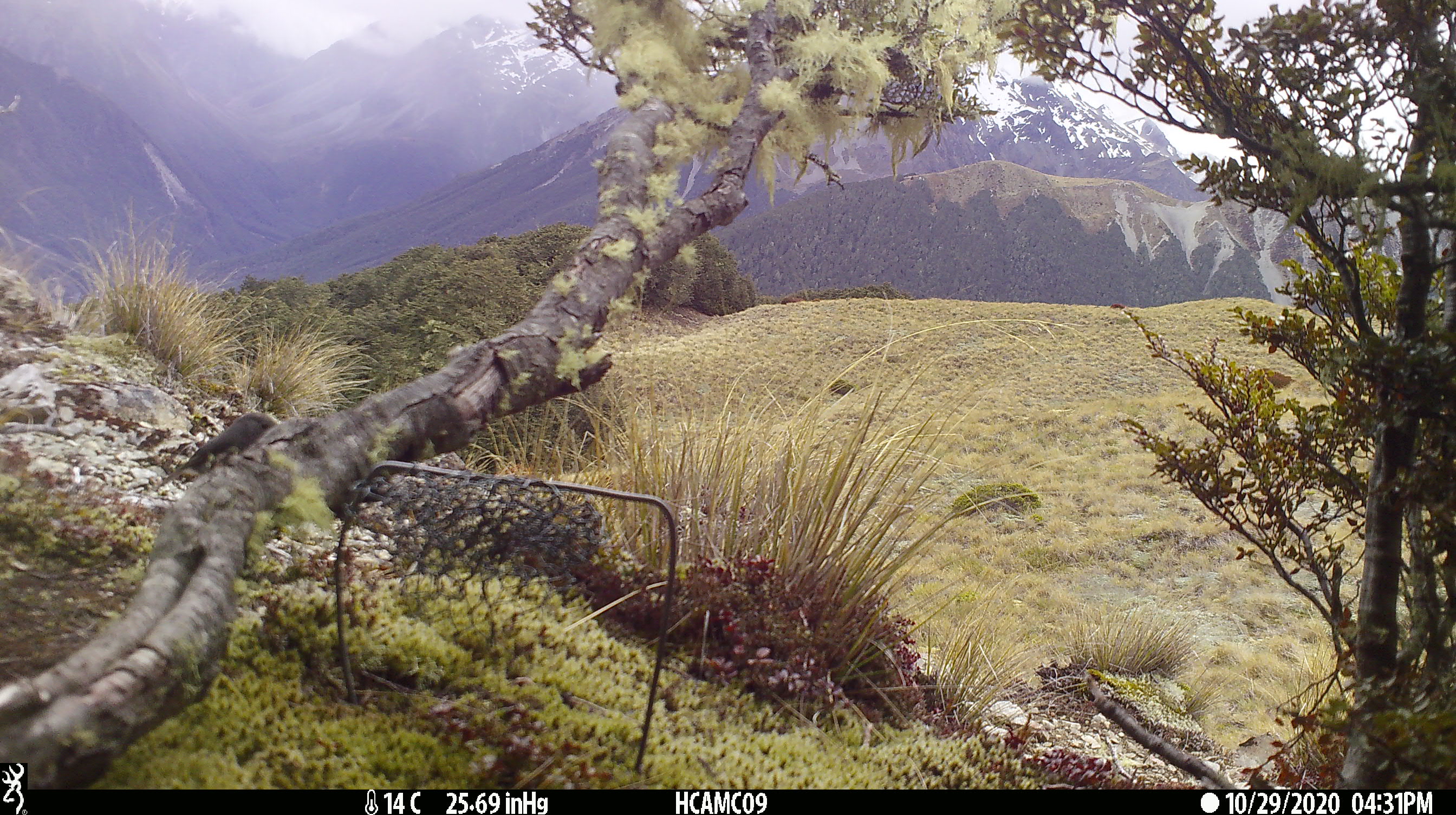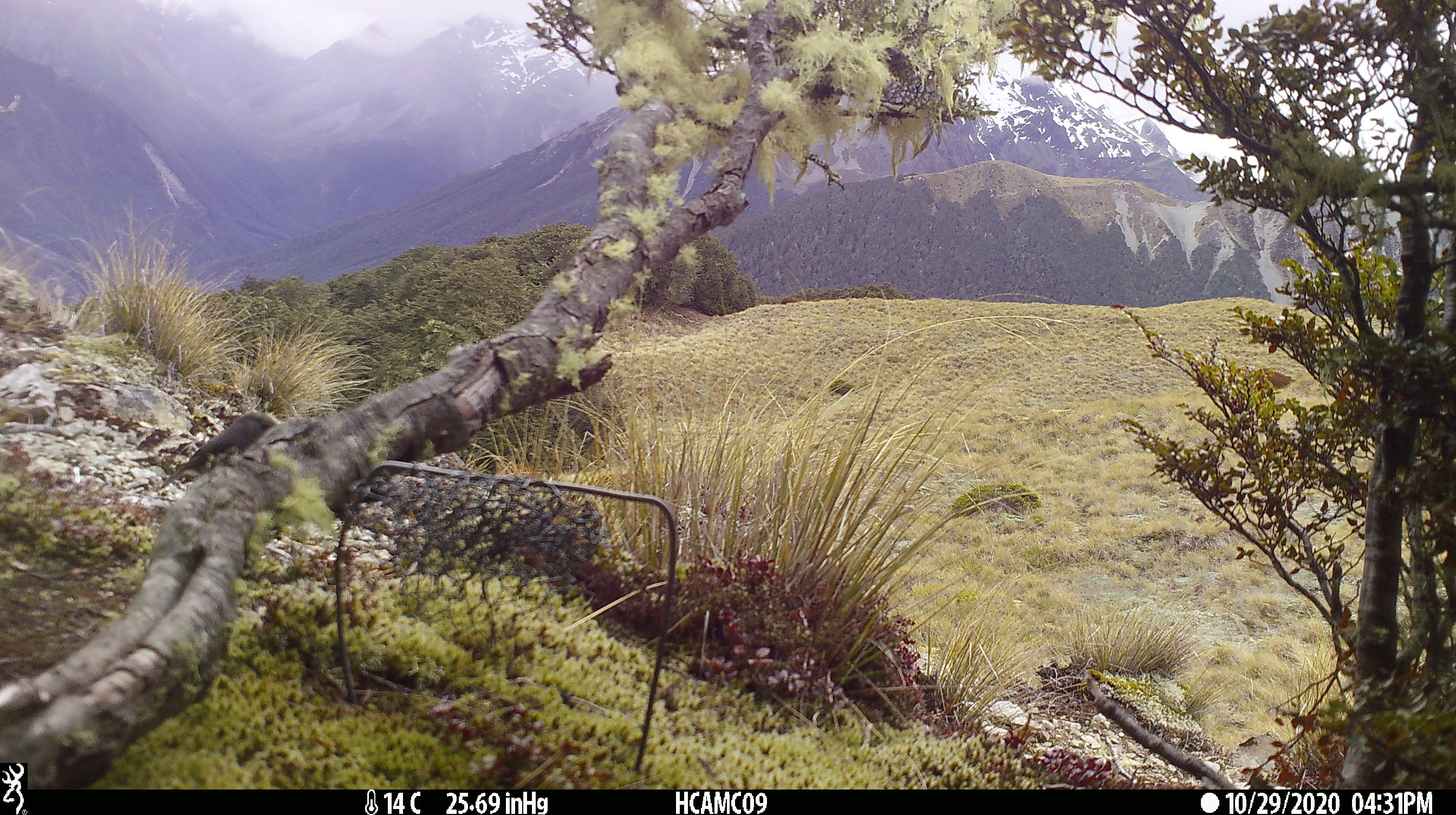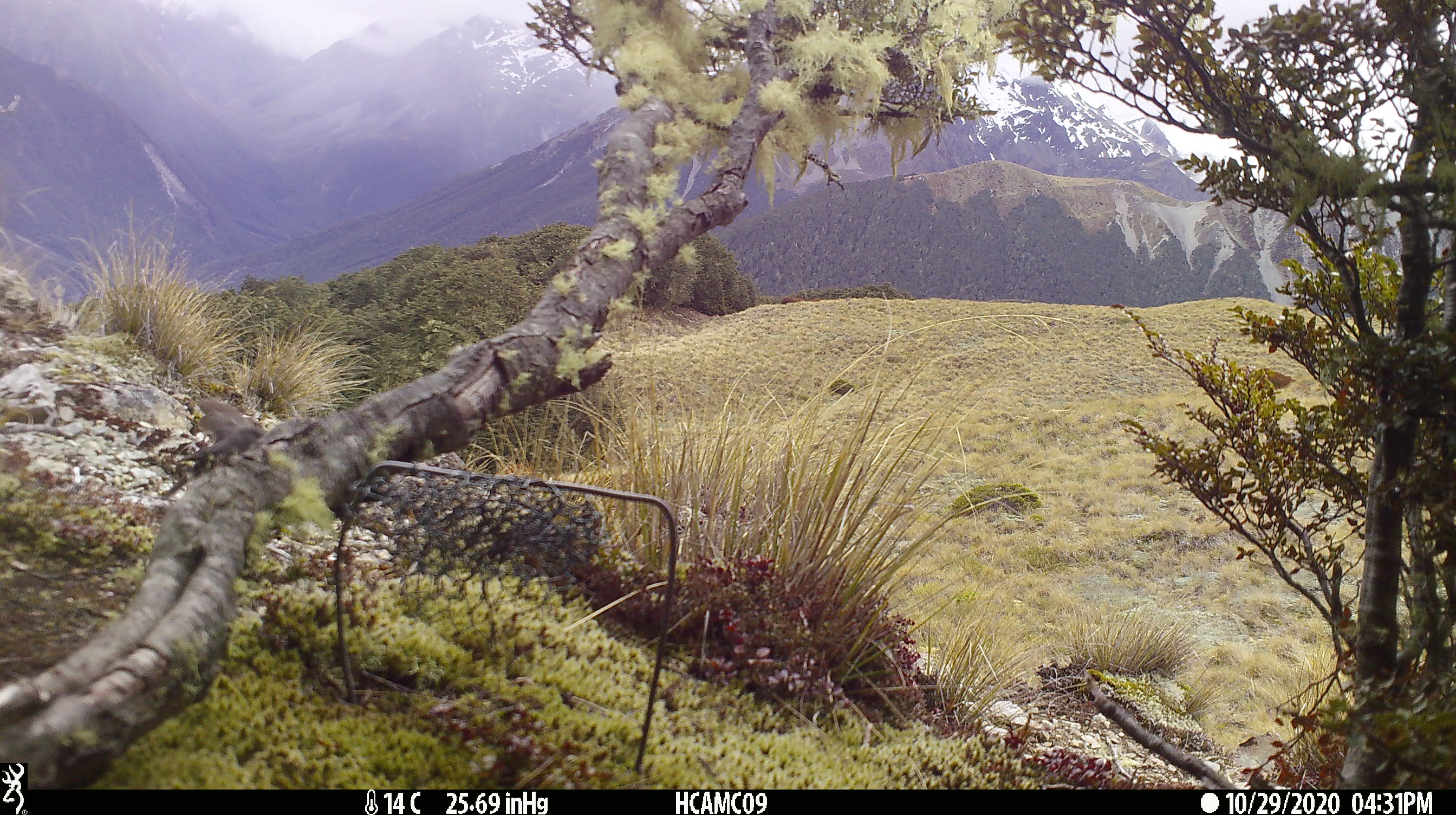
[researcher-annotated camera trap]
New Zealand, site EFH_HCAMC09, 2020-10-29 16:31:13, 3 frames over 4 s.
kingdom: Animalia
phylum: Chordata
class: Aves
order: Passeriformes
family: Petroicidae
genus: Petroica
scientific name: Petroica australis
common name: new zealand robin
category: robin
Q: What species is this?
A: Robin (new zealand robin) (Petroica australis).